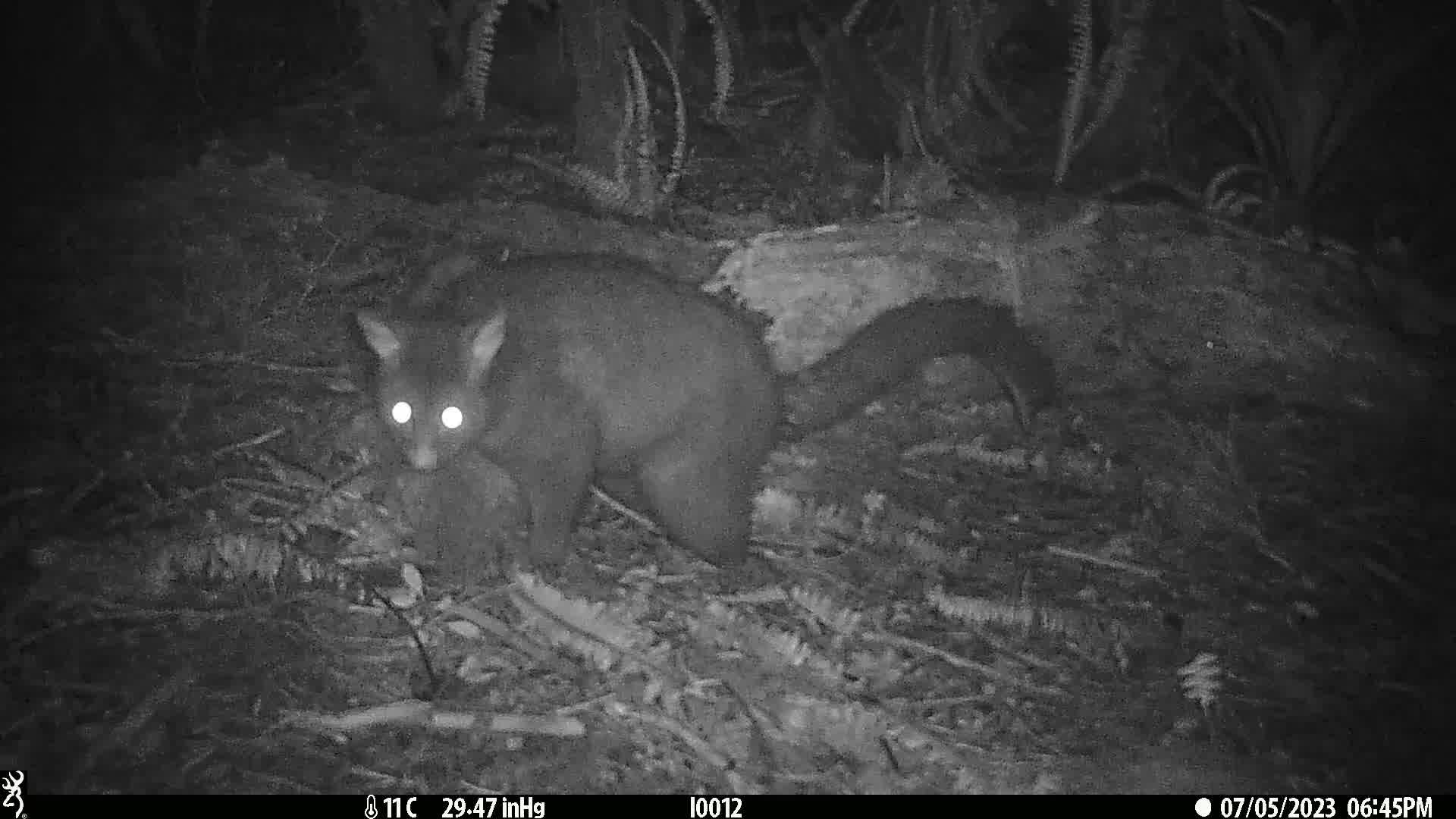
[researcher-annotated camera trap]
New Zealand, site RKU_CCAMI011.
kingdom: Animalia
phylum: Chordata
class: Mammalia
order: Diprotodontia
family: Phalangeridae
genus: Trichosurus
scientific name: Trichosurus vulpecula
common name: common brushtail possum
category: possum